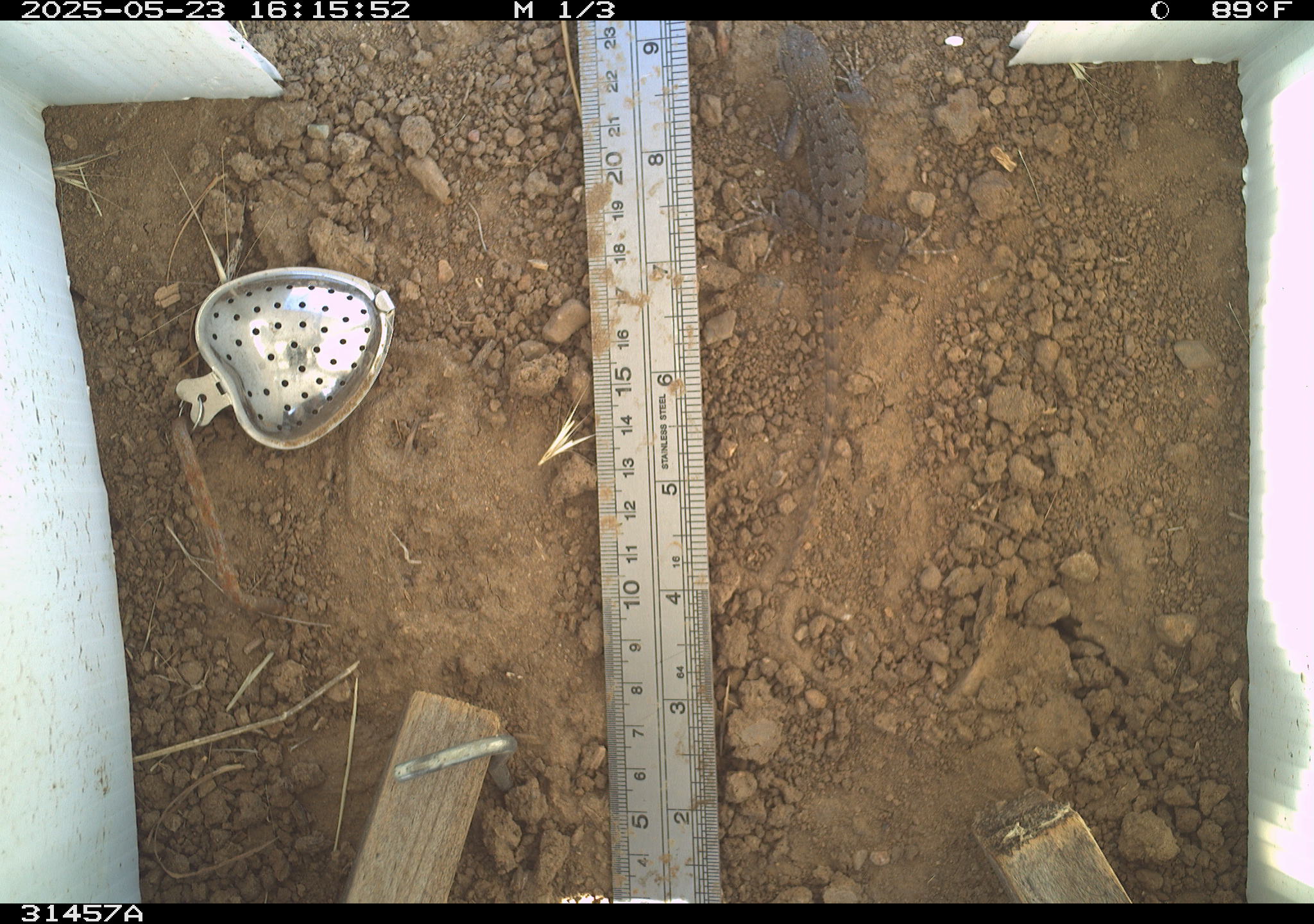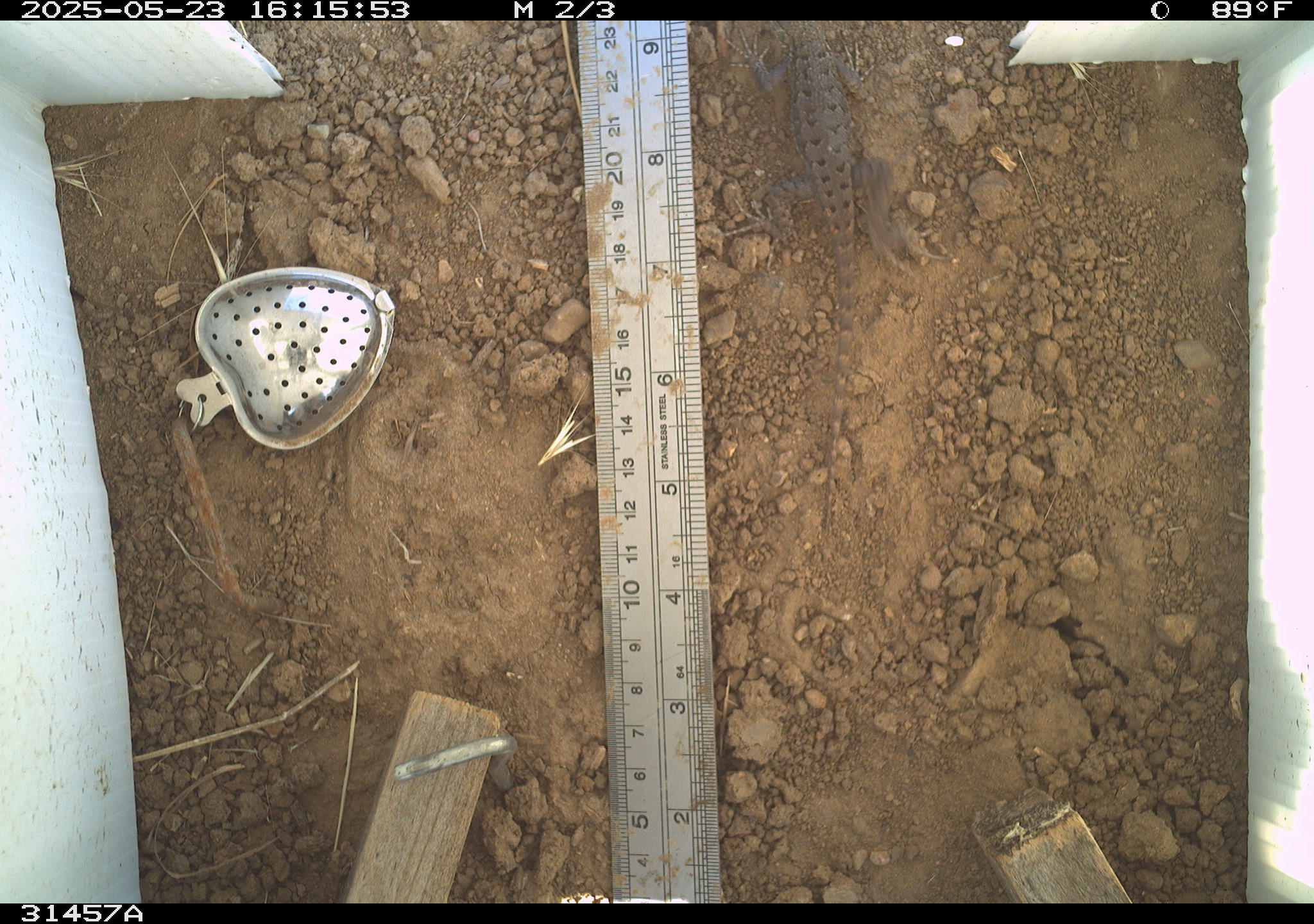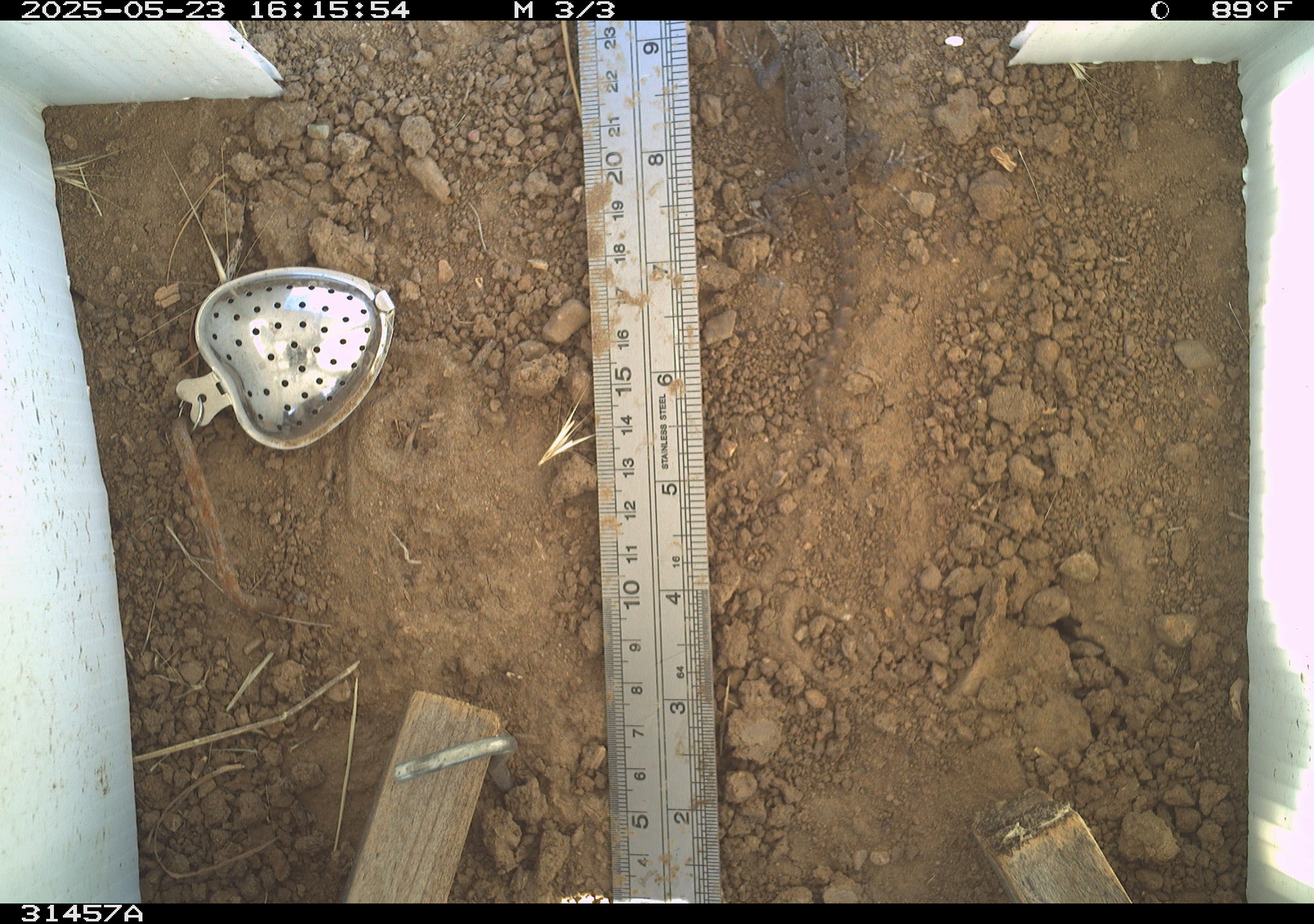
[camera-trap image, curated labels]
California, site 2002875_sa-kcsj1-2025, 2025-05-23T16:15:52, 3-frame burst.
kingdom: Animalia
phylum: Chordata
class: Reptilia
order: Squamata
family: Phrynosomatidae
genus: Sceloporus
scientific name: Sceloporus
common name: spiny lizards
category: sceloporus species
Sceloporus species (spiny lizards) (Sceloporus).